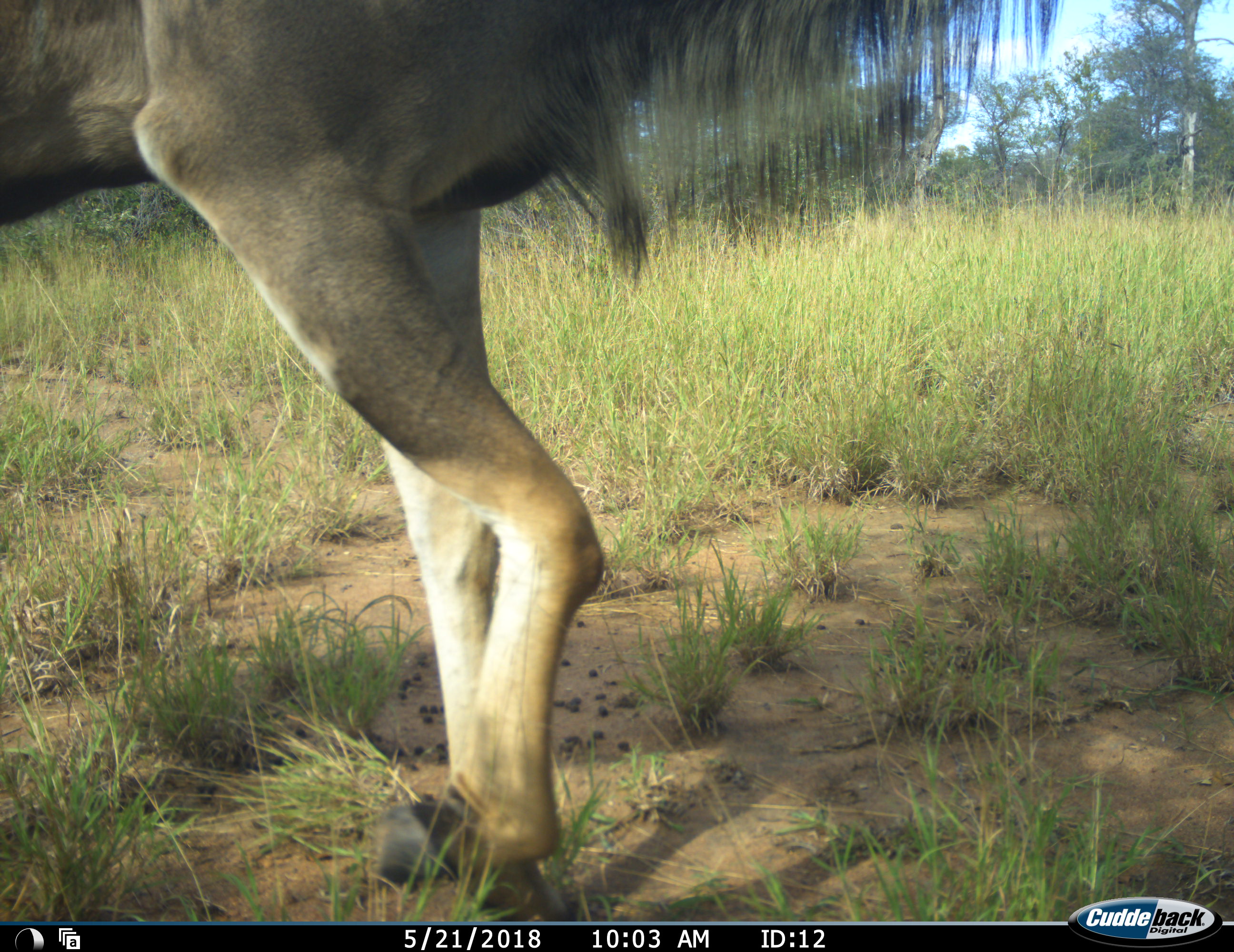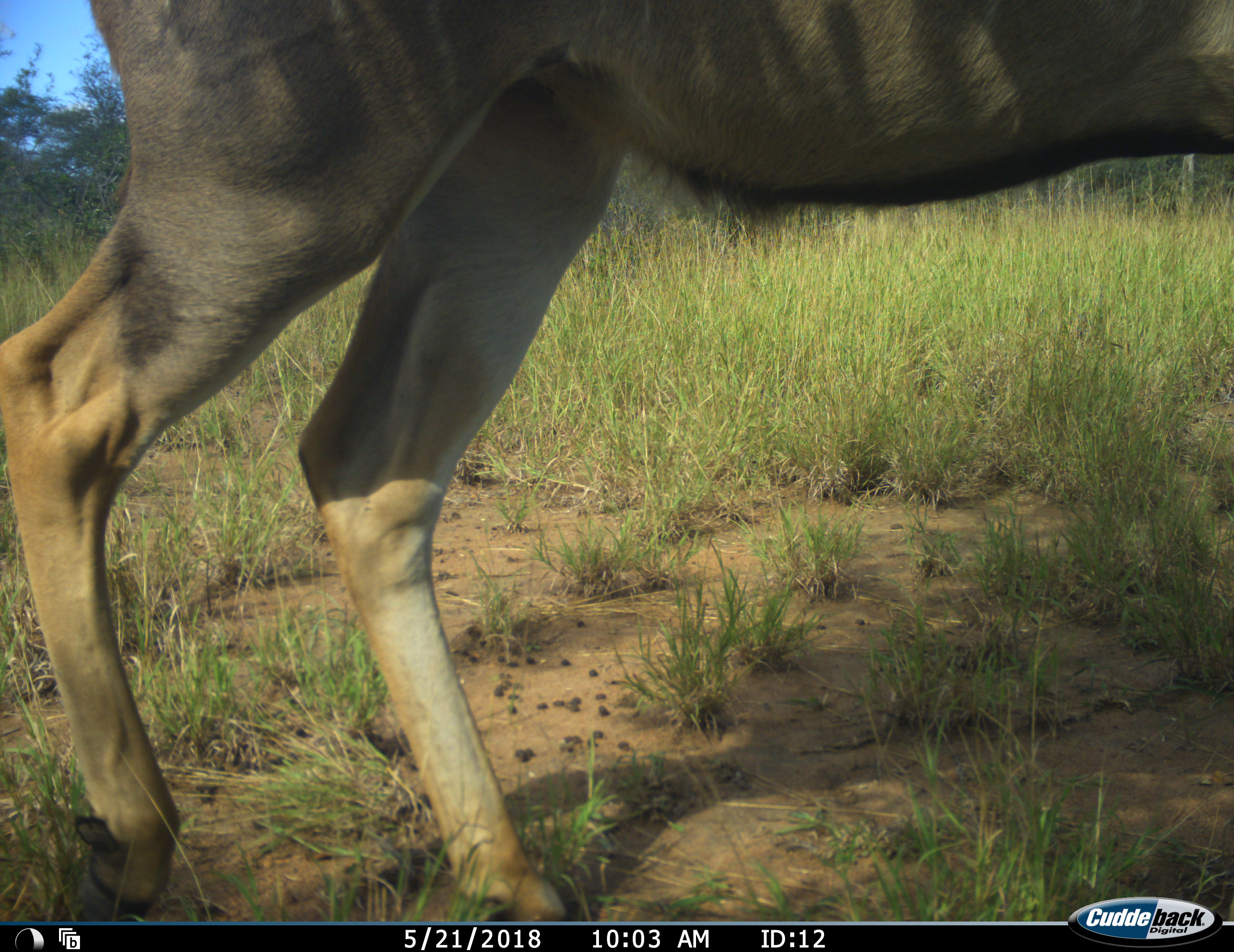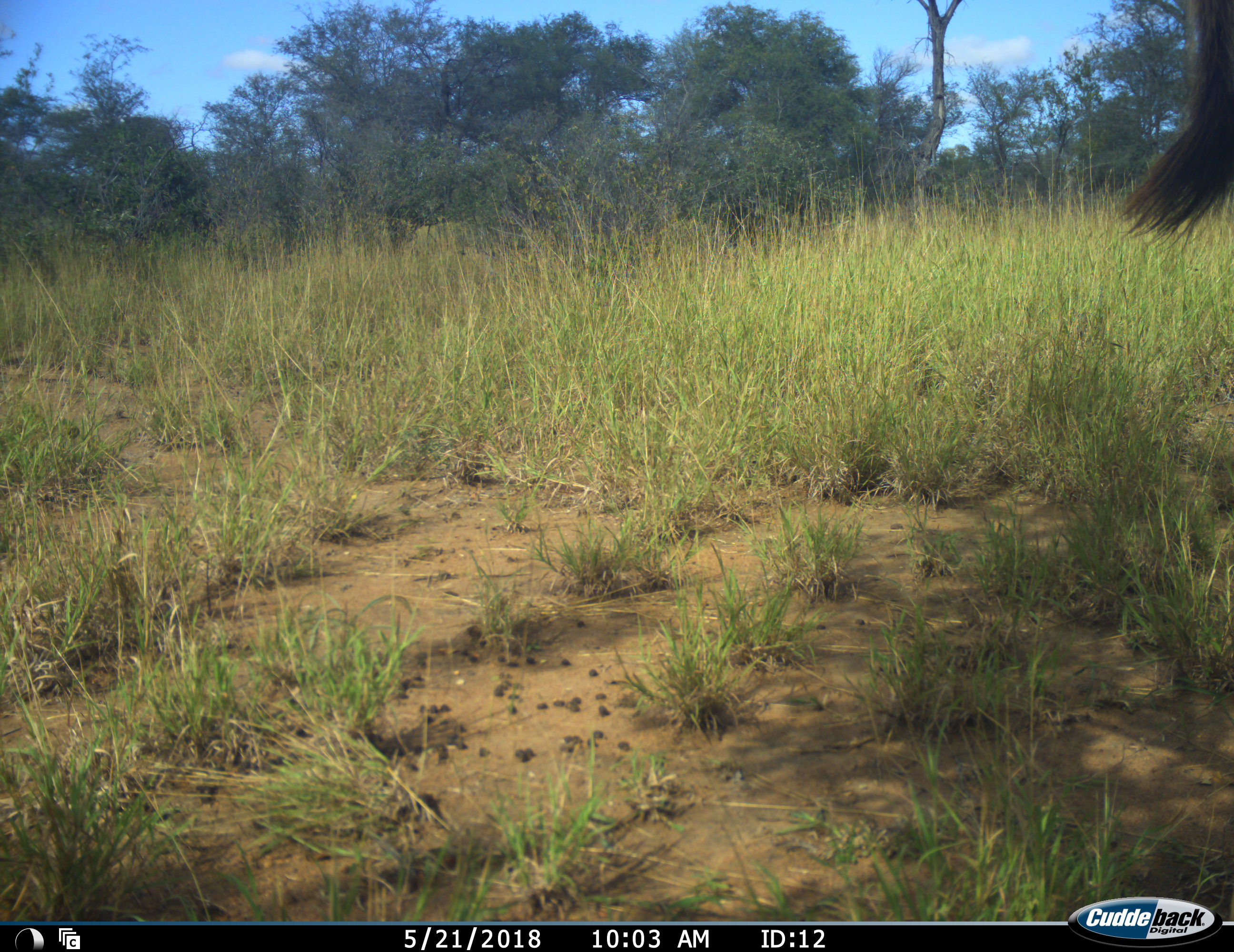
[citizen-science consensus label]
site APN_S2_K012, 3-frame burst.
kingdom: Animalia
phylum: Chordata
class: Mammalia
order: Artiodactyla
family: Bovidae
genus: Tragelaphus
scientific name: Tragelaphus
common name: kudu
Kudu (Tragelaphus), count 1. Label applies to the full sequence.